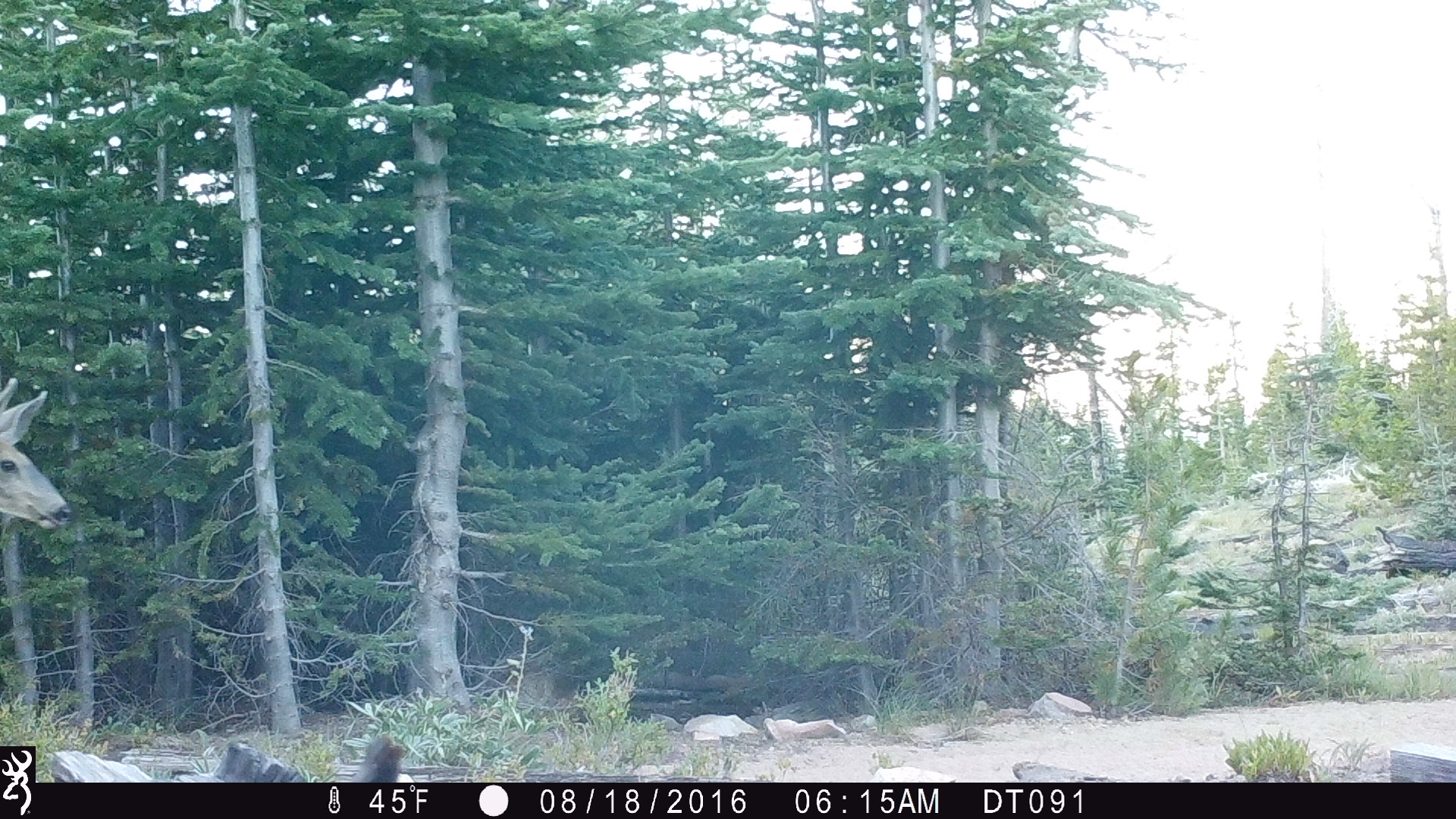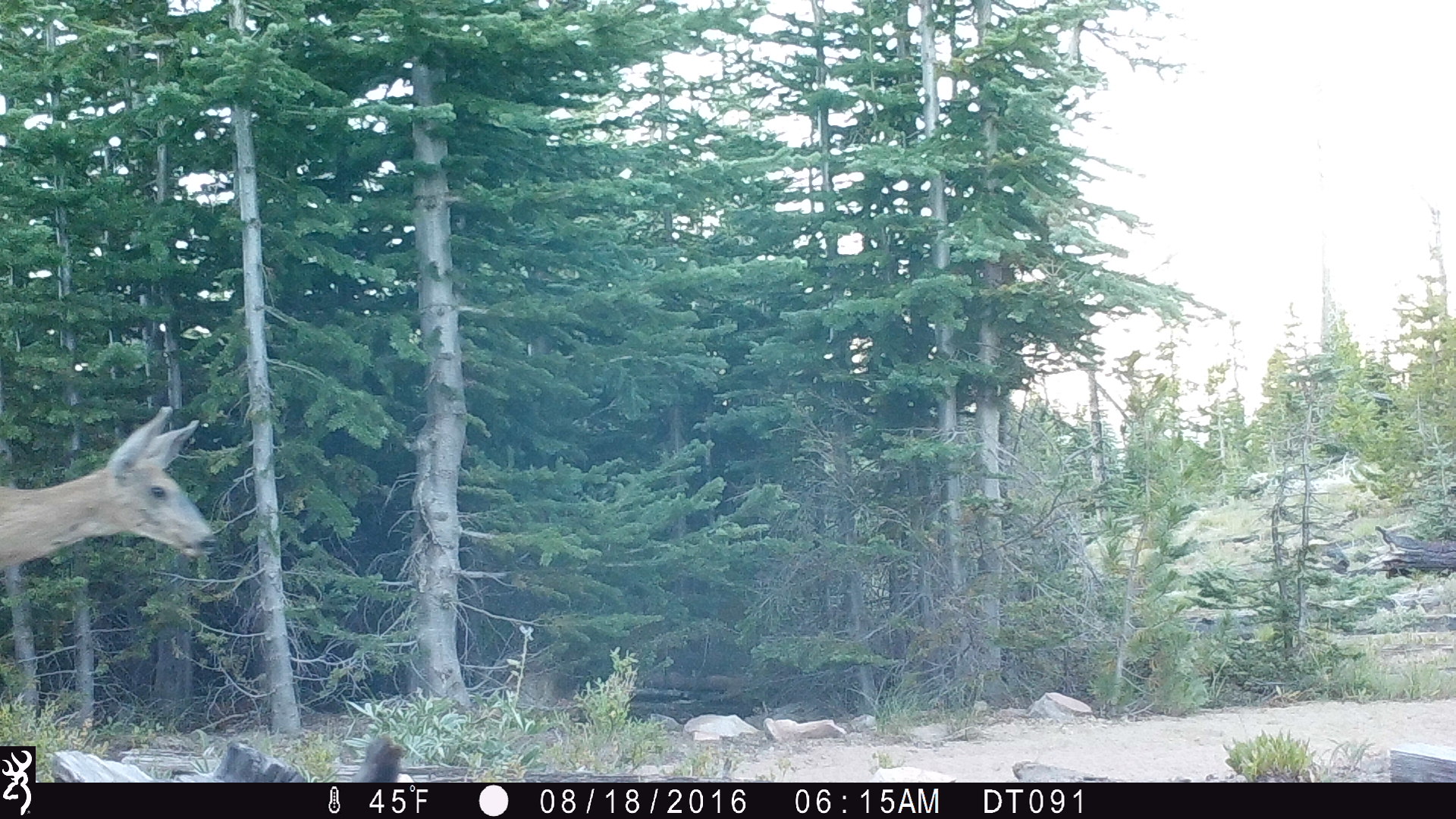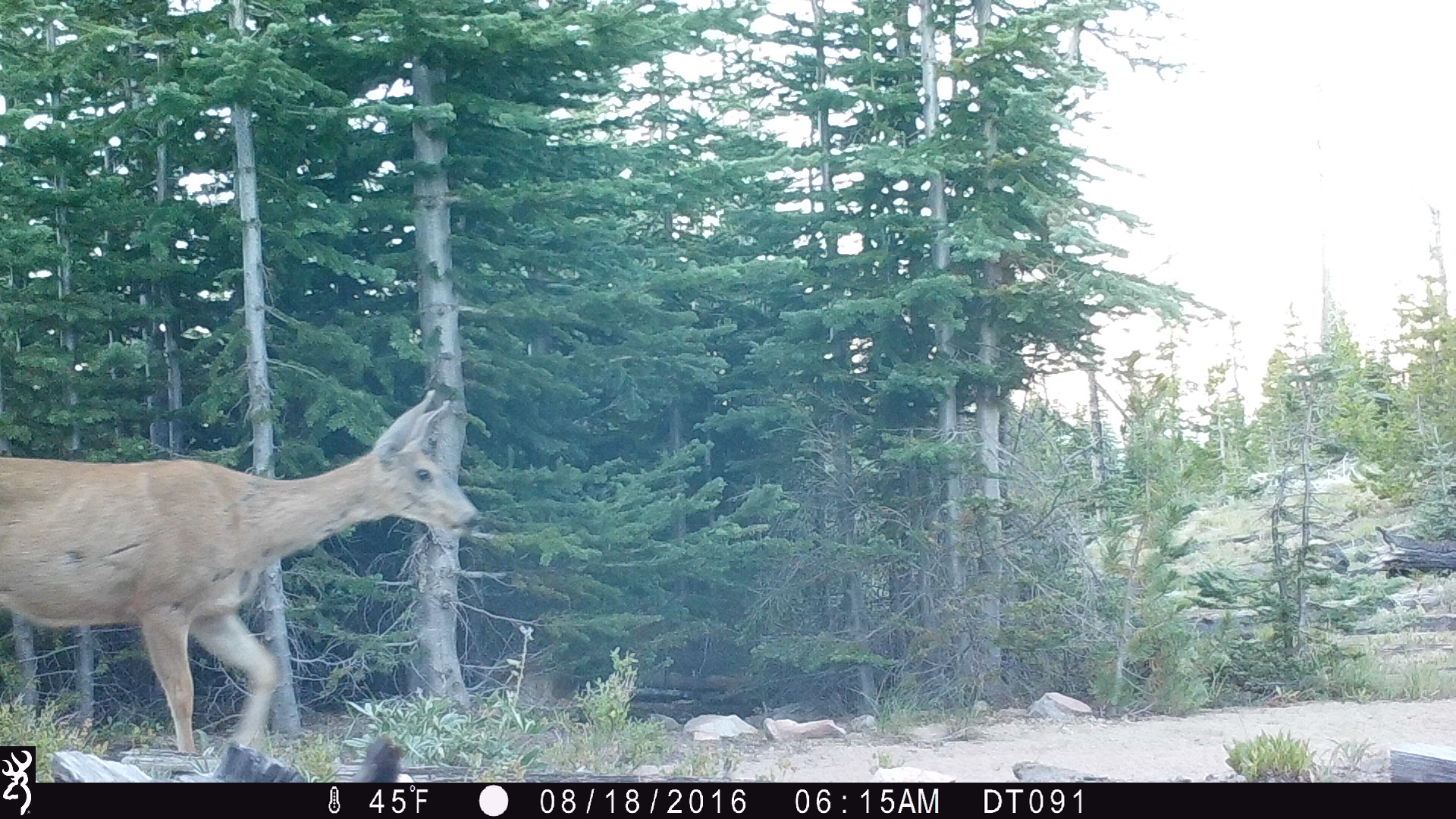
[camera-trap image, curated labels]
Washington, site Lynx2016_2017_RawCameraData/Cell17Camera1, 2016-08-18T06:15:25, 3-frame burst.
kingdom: Animalia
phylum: Chordata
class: Mammalia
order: Artiodactyla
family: Cervidae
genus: Odocoileus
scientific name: Odocoileus hemionus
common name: mule deer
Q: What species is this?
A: Odocoileus hemionus (mule deer).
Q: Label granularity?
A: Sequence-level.